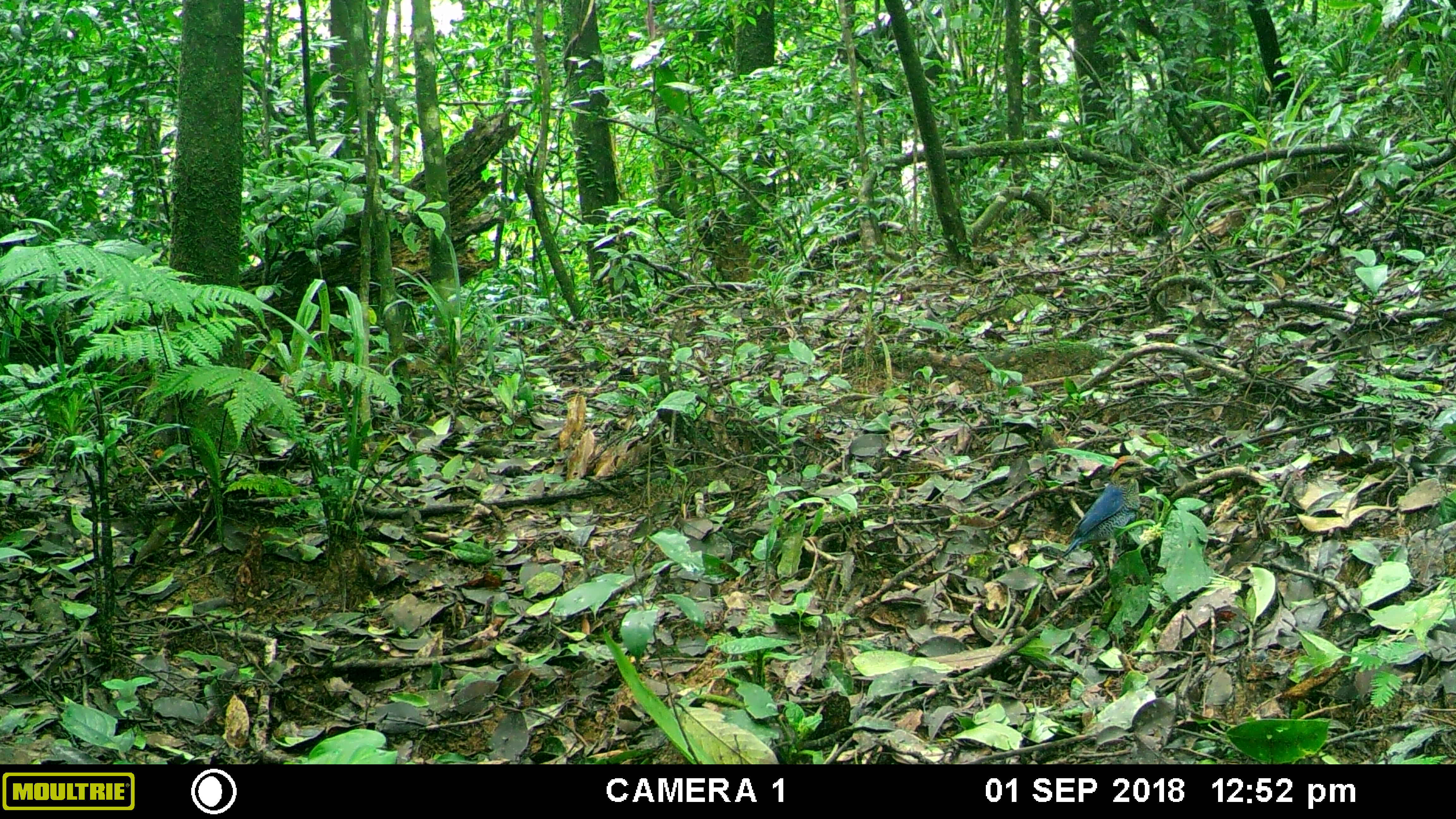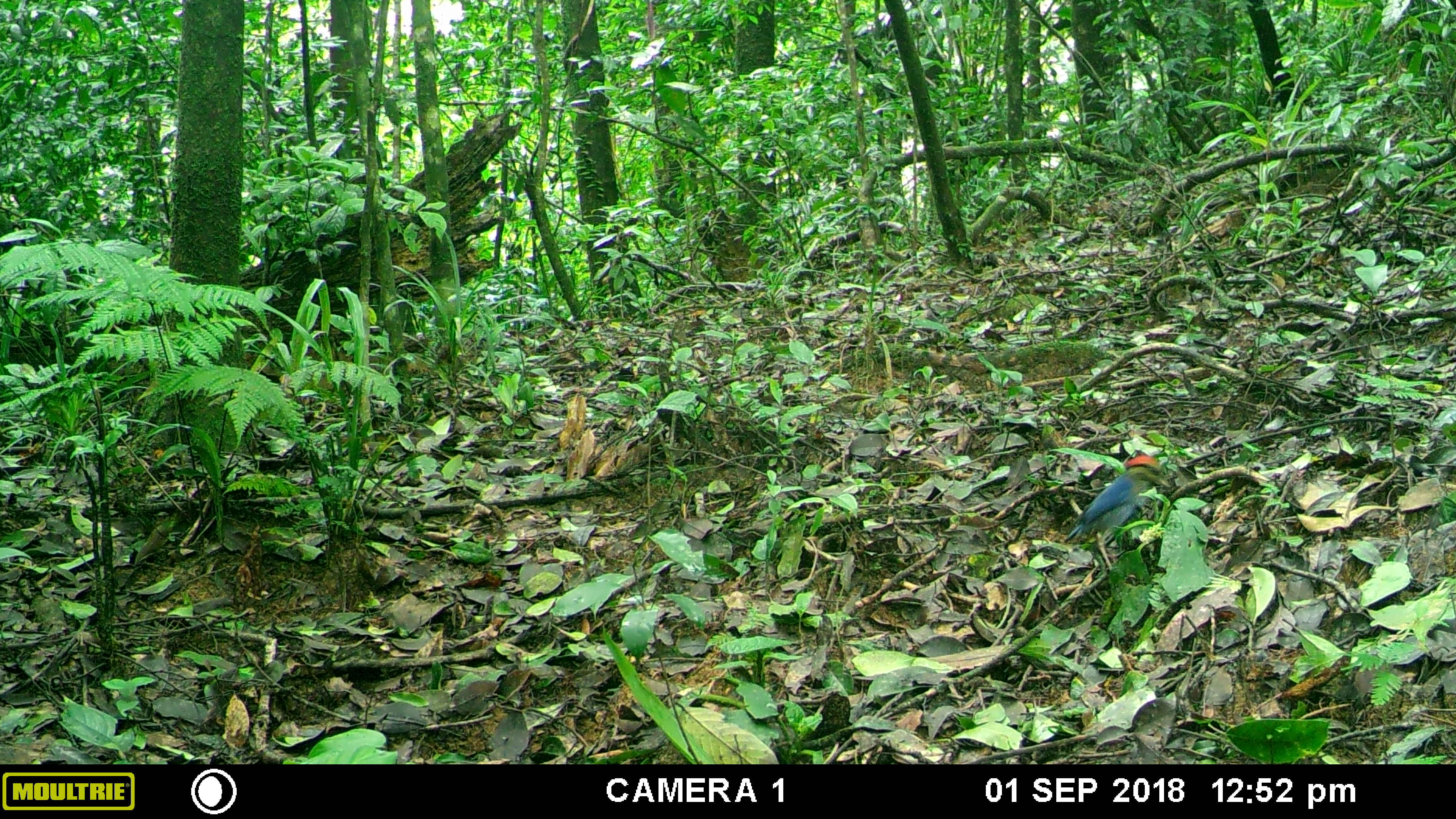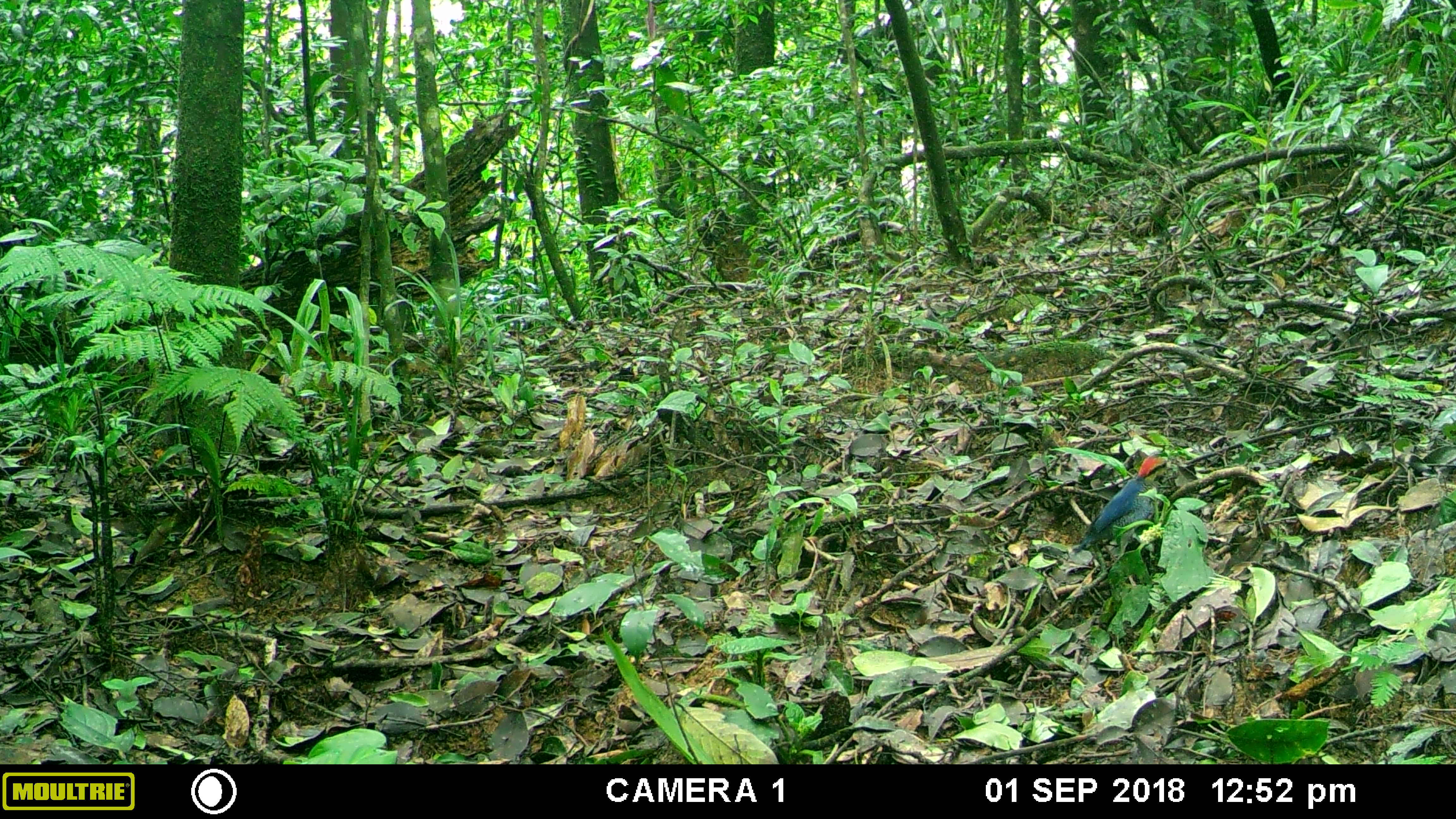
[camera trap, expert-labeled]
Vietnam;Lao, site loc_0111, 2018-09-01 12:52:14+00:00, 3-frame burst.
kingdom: Animalia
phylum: Chordata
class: Aves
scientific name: Aves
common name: bird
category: unidentified bird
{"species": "unidentified bird (bird) (Aves)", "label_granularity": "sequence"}